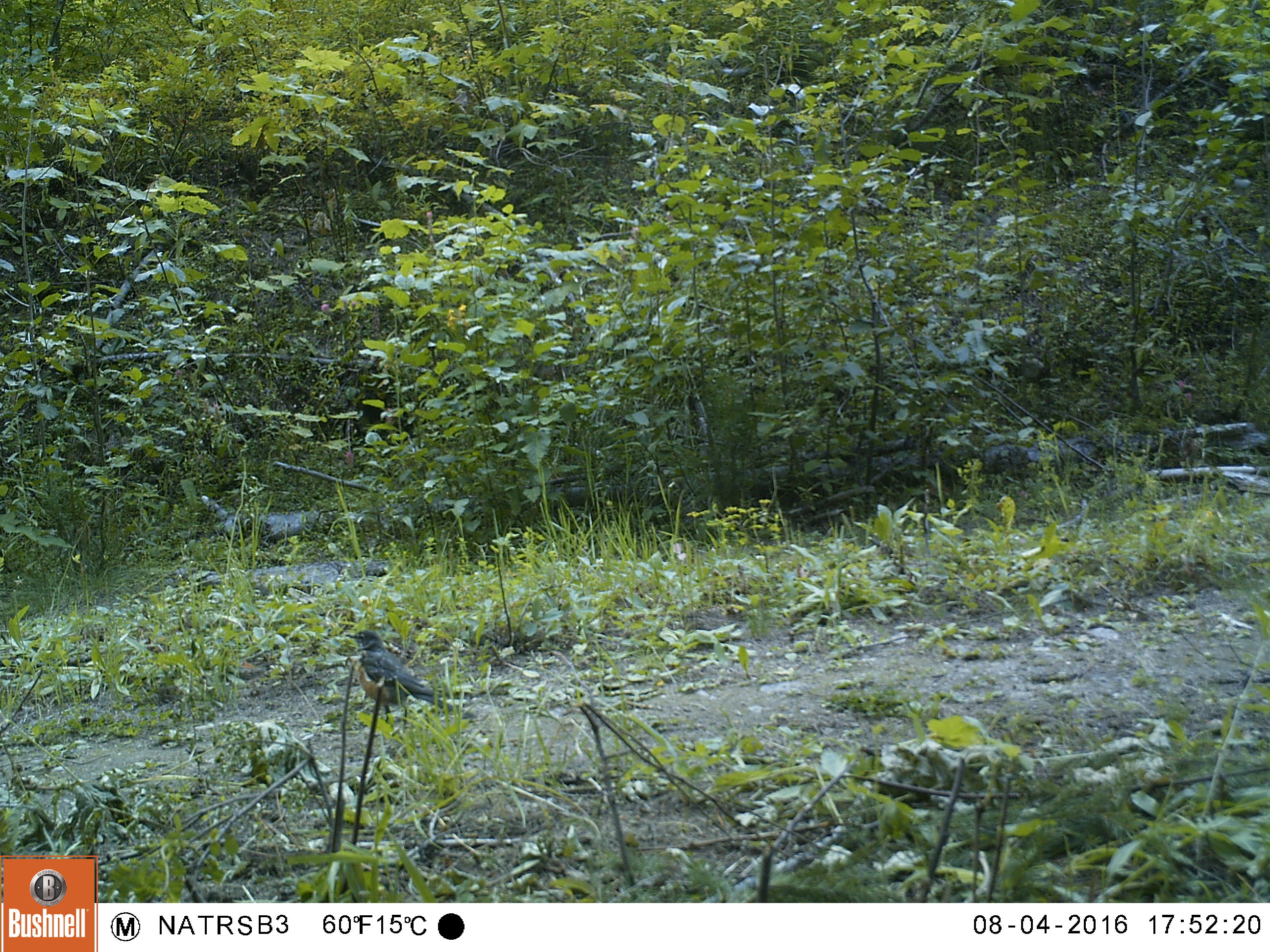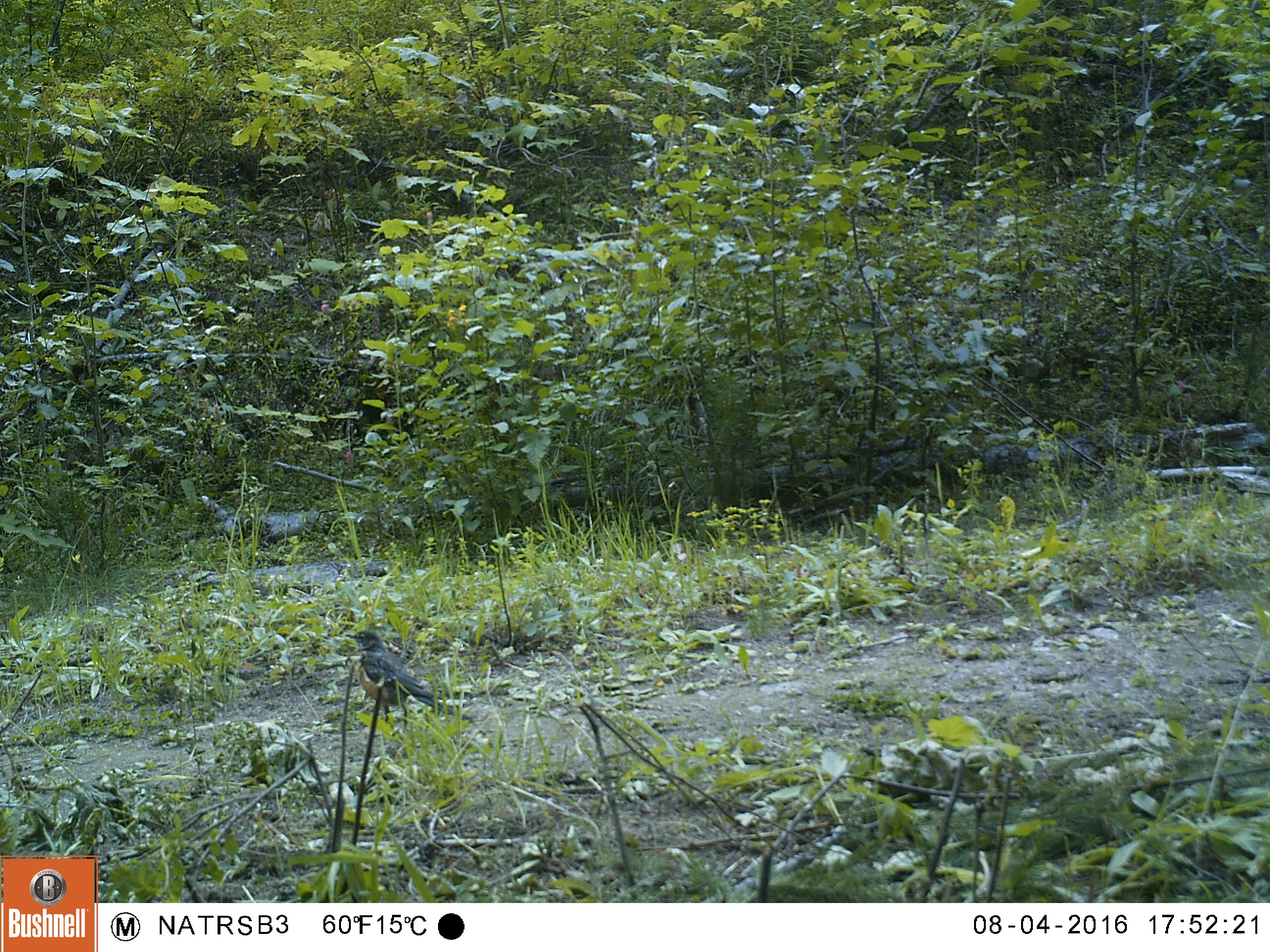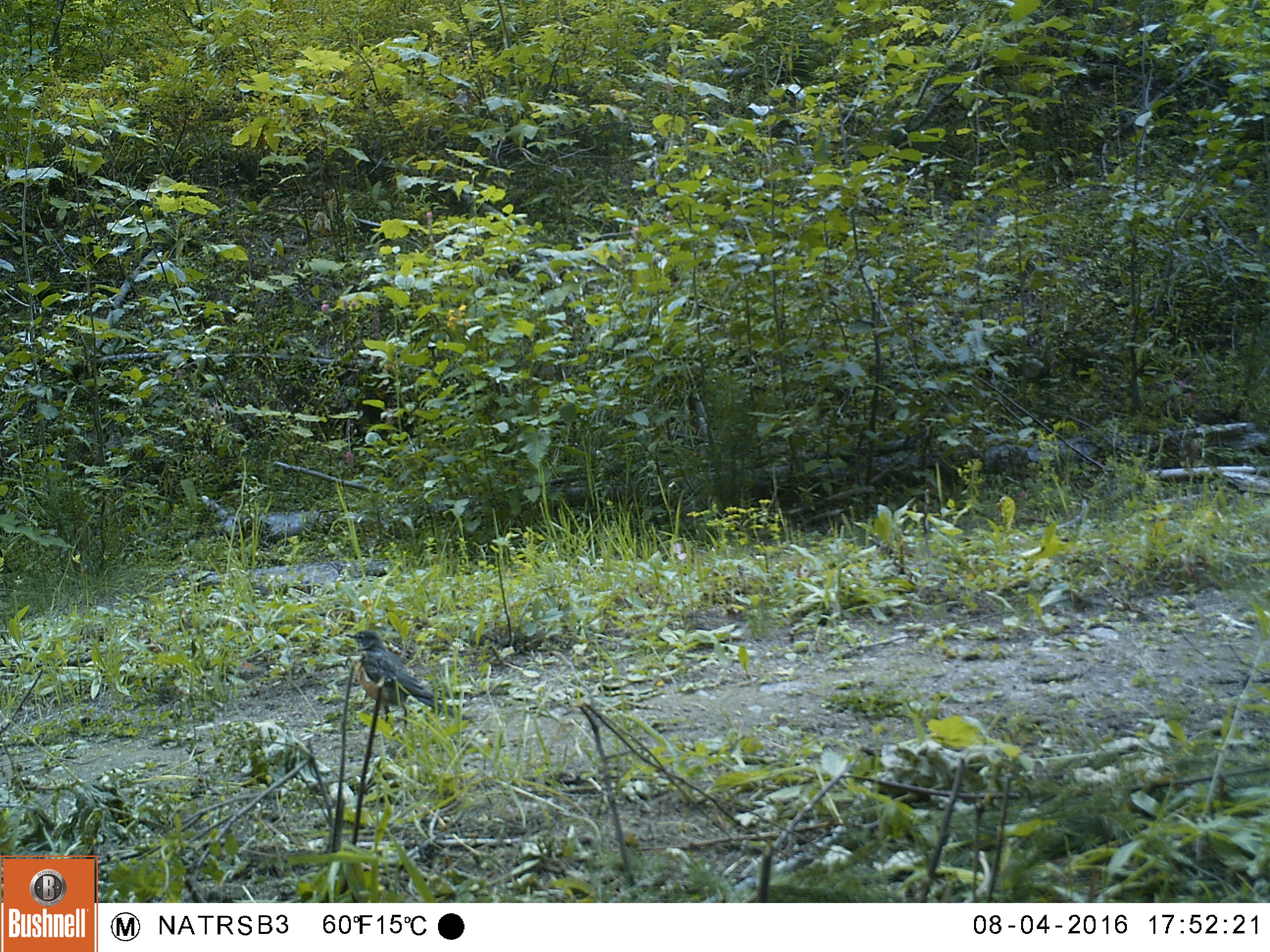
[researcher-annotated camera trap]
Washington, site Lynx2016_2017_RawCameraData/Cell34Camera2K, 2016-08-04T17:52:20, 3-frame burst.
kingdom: Animalia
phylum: Chordata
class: Aves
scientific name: Aves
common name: birds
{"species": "Aves (birds)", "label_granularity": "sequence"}